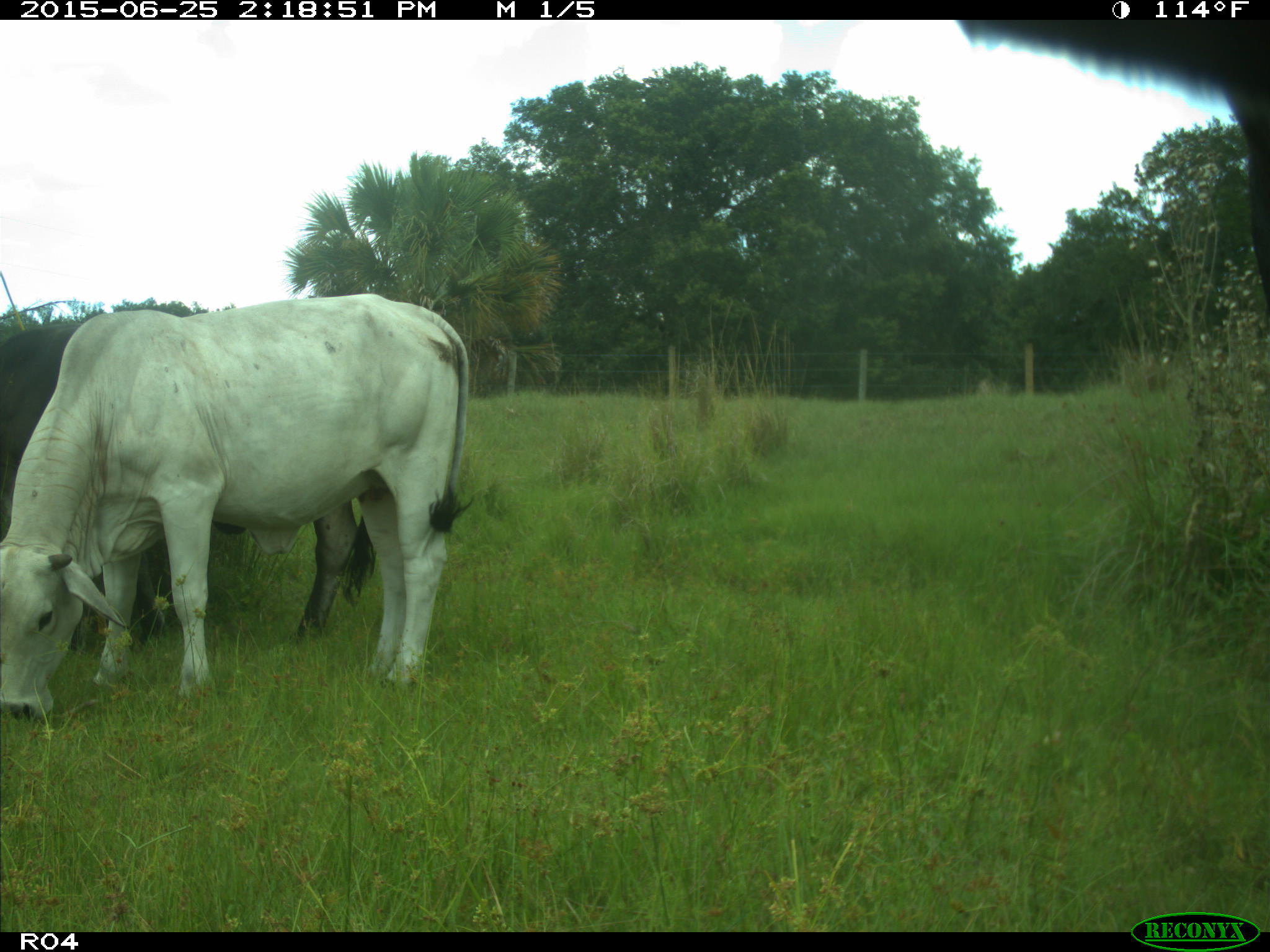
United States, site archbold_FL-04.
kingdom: Animalia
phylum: Chordata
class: Mammalia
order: Artiodactyla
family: Bovidae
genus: Bos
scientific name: Bos taurus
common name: domestic cow